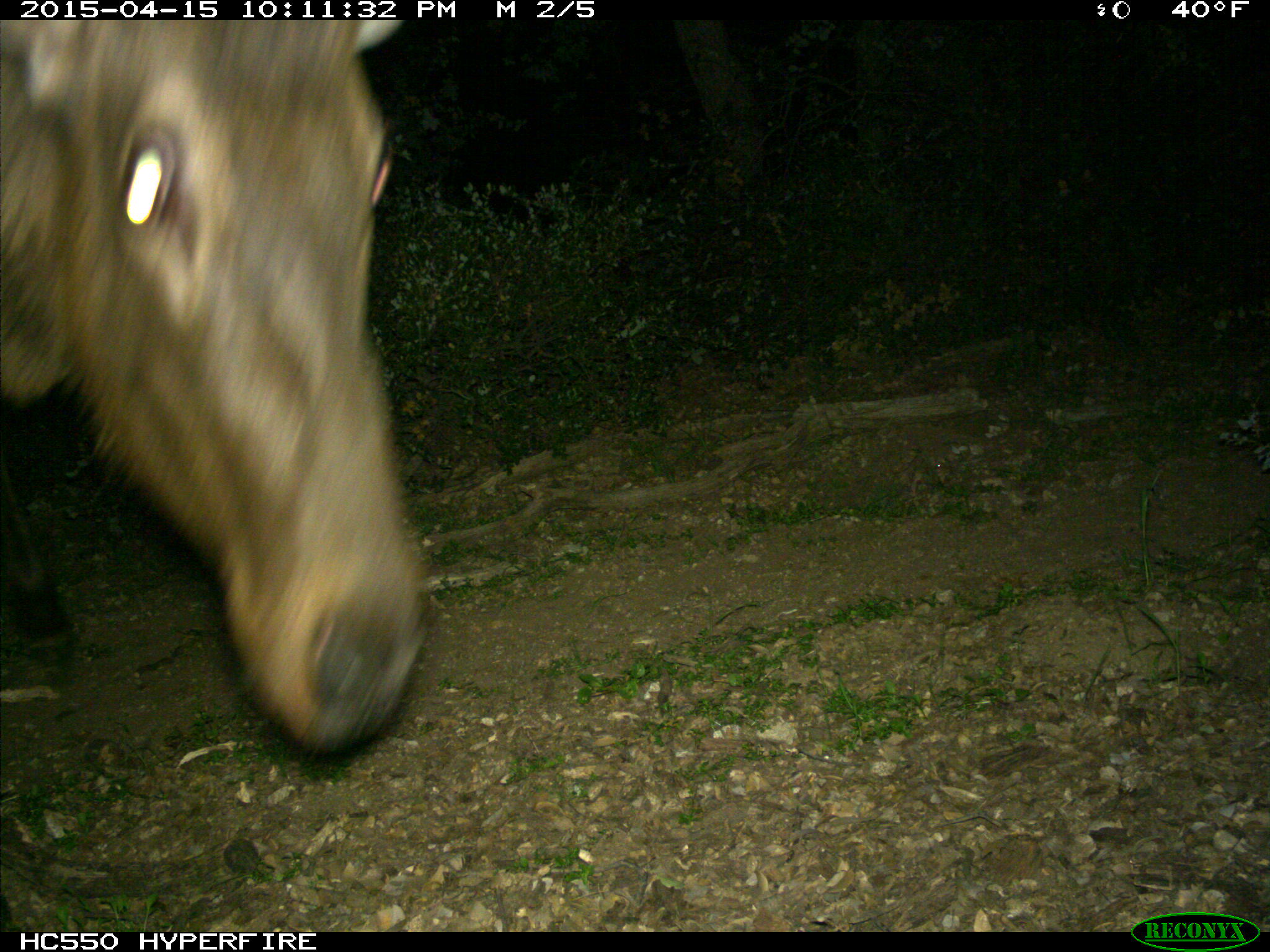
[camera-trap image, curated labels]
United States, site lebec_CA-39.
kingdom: Animalia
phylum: Chordata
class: Mammalia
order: Artiodactyla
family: Cervidae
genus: Cervus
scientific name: Cervus canadensis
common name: elk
Cervus canadensis (elk).